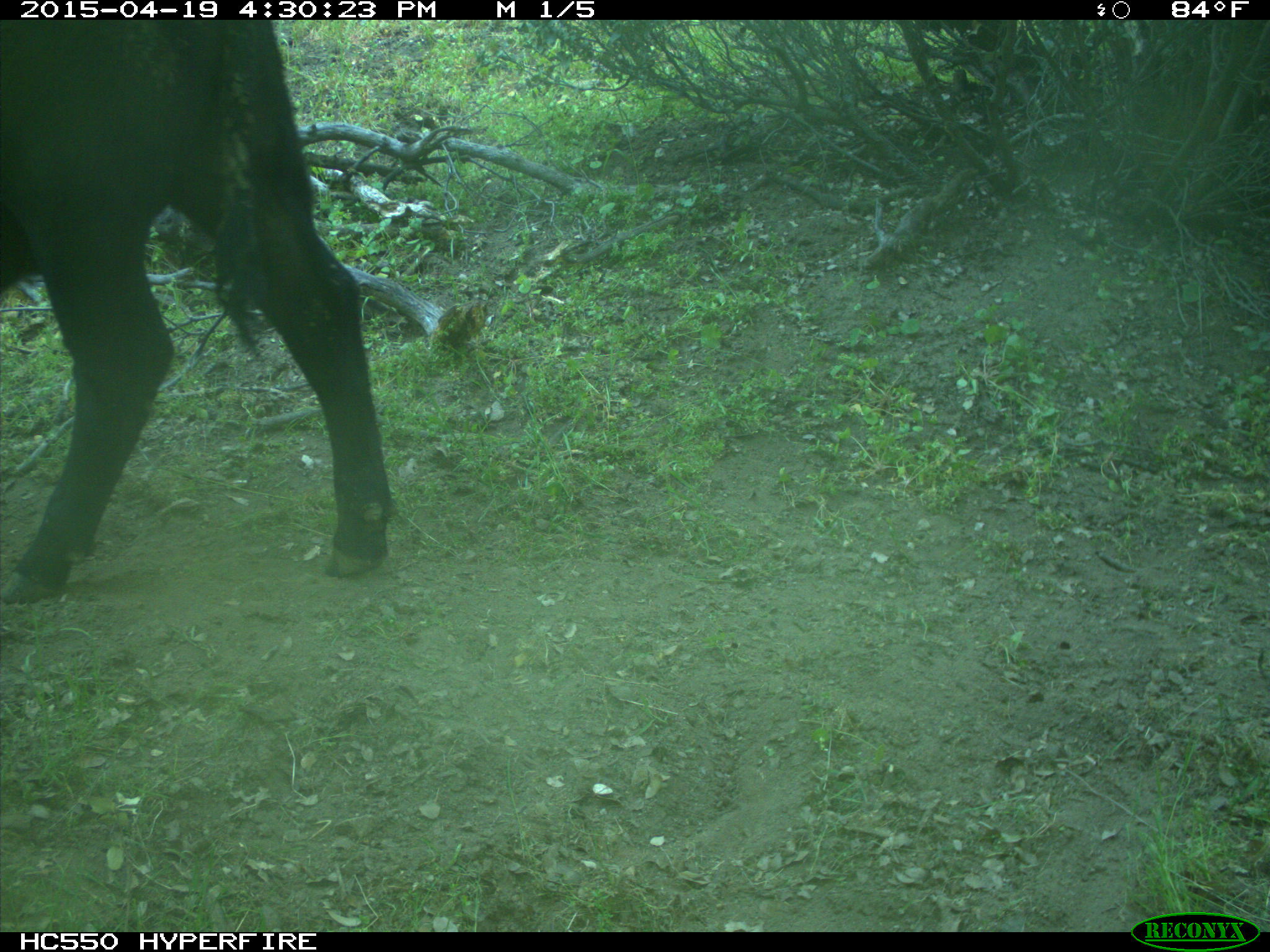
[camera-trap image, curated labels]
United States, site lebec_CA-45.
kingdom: Animalia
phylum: Chordata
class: Mammalia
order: Artiodactyla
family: Bovidae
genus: Bos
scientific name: Bos taurus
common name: domestic cow